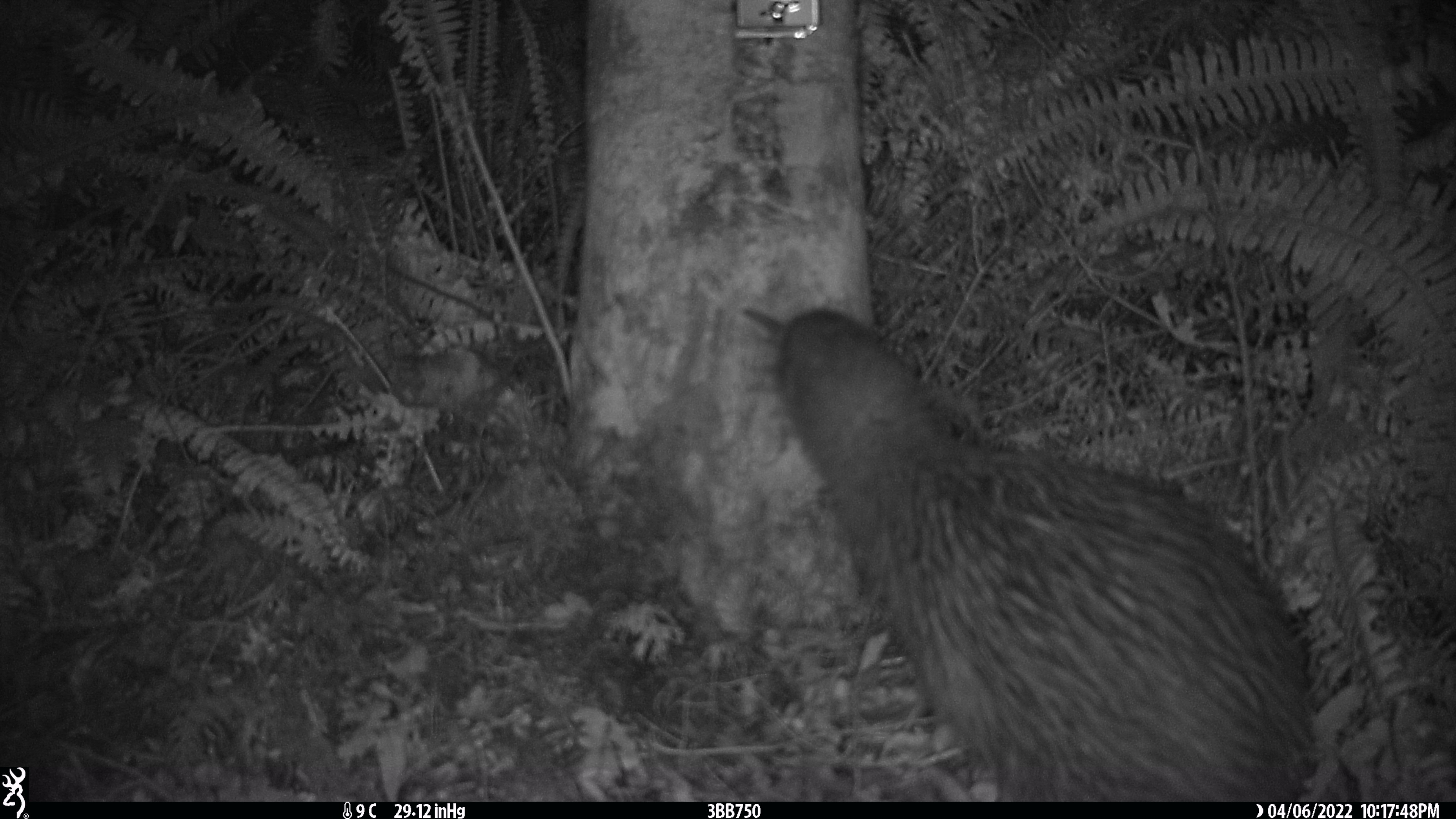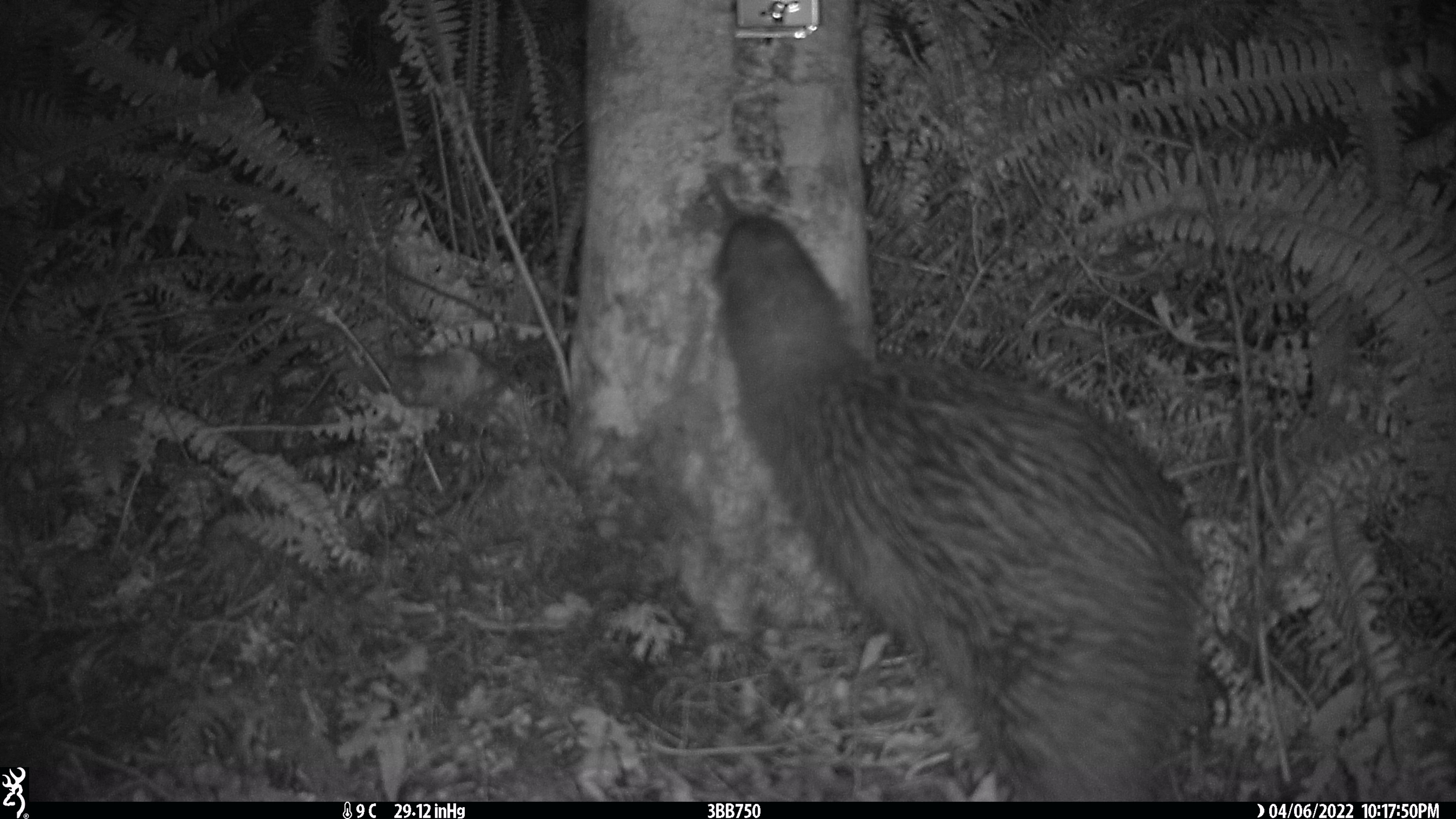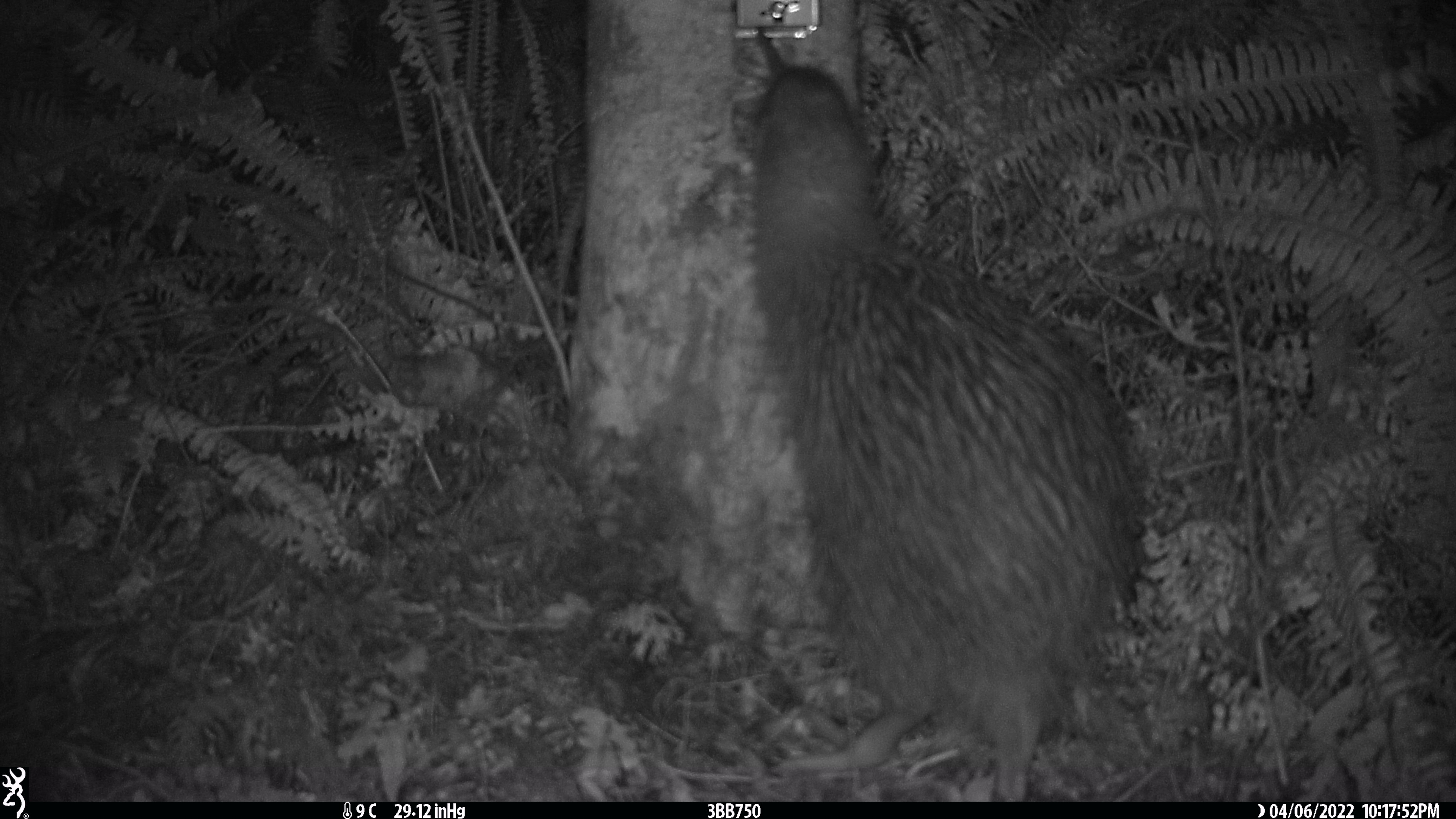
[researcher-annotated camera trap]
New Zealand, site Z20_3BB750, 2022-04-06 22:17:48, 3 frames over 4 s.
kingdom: Animalia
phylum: Chordata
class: Aves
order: Apterygiformes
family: Apterygidae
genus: Apteryx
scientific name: Apteryx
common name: kiwi